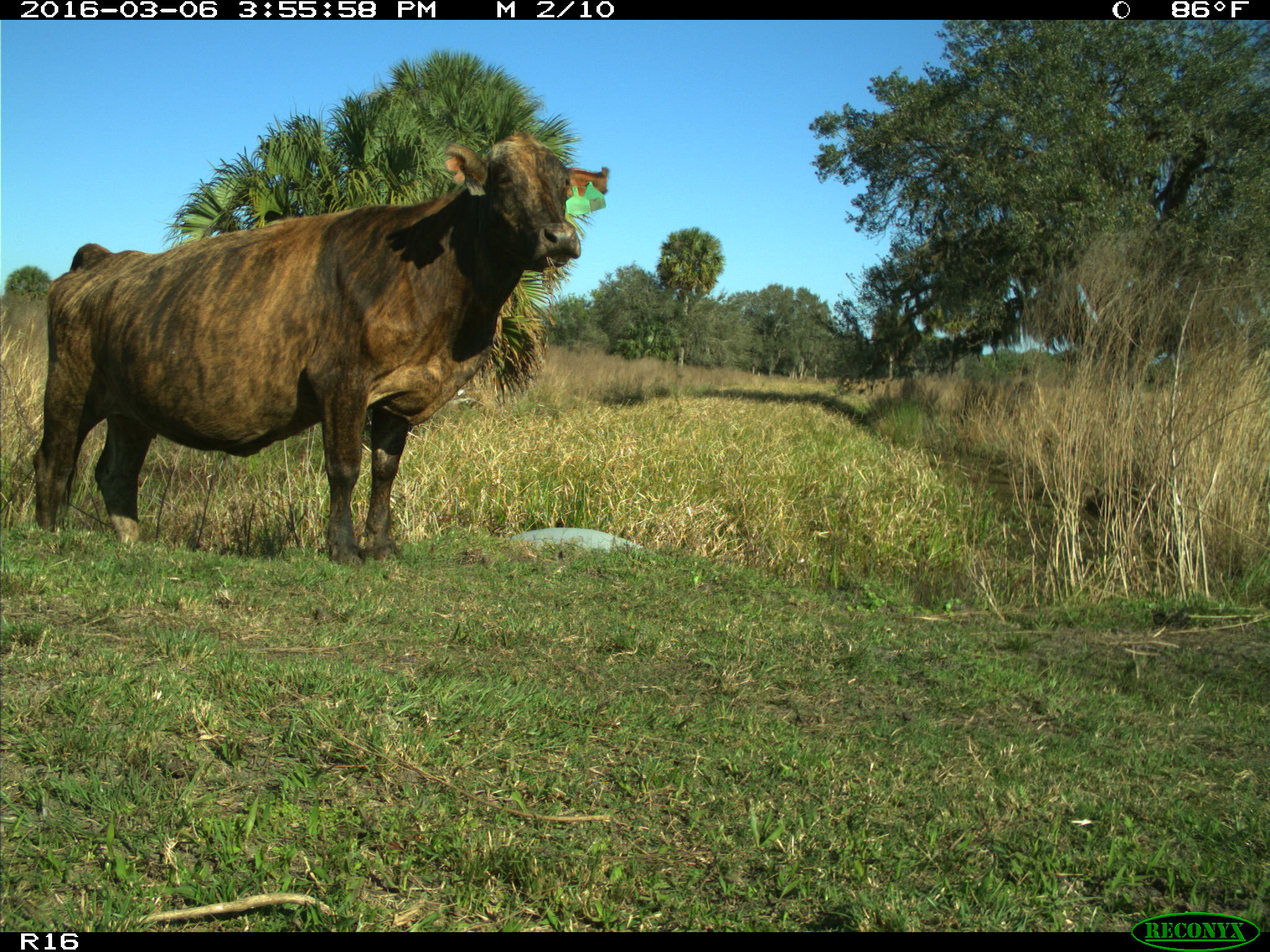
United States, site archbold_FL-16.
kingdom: Animalia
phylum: Chordata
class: Mammalia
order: Artiodactyla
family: Bovidae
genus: Bos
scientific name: Bos taurus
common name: domestic cow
Bos taurus (domestic cow).